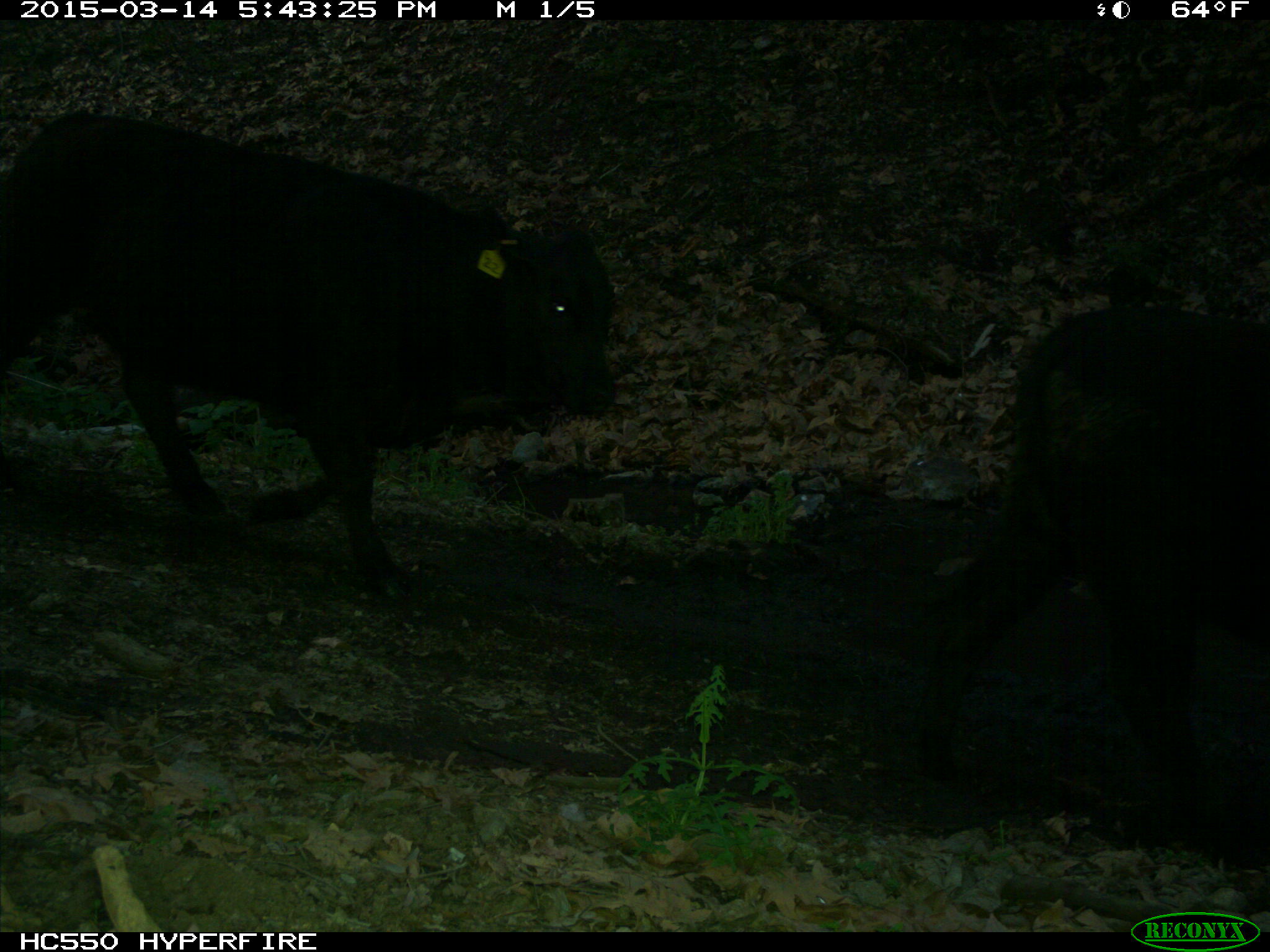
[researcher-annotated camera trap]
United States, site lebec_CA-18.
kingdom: Animalia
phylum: Chordata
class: Mammalia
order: Artiodactyla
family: Bovidae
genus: Bos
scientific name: Bos taurus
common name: domestic cow